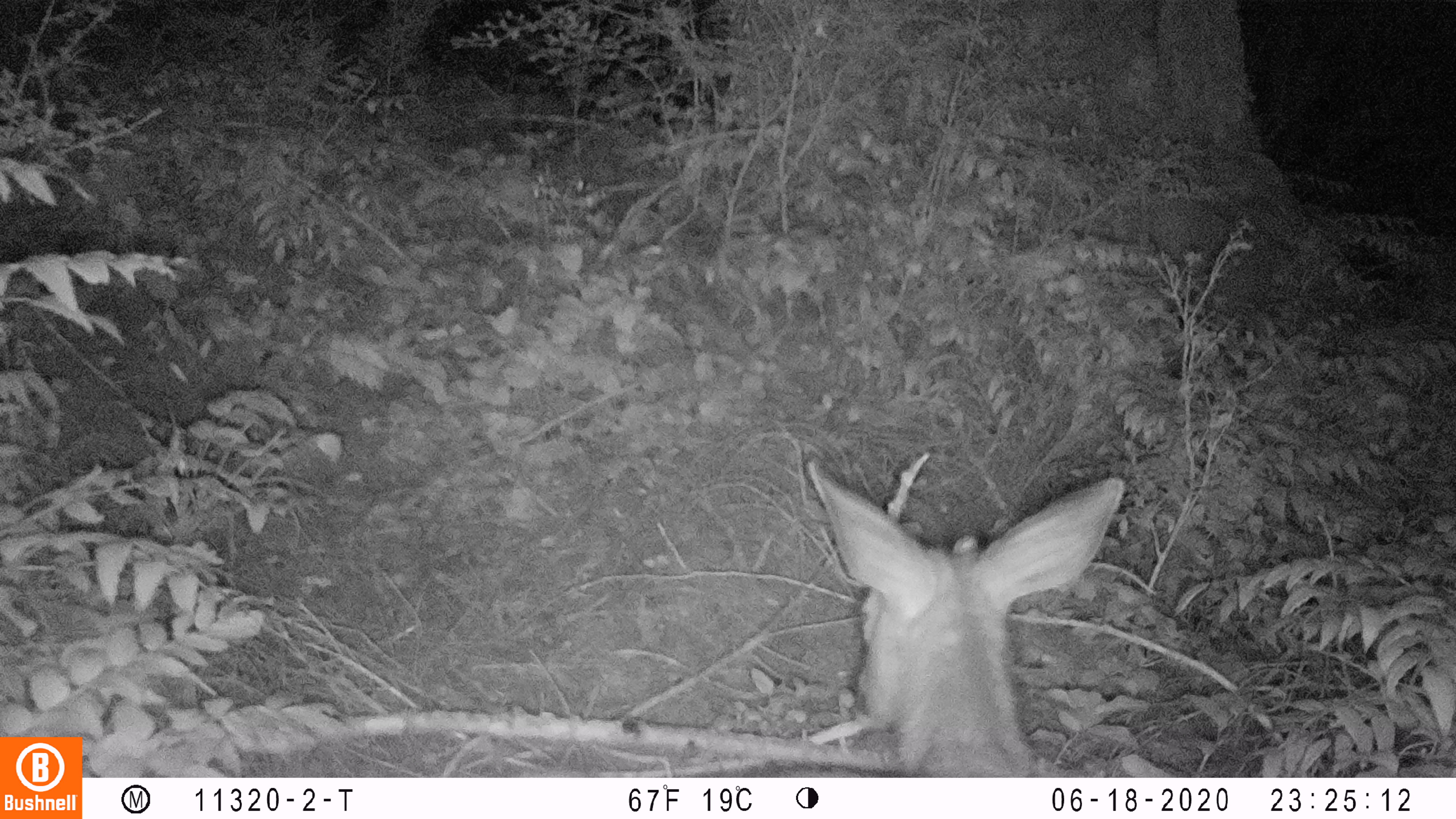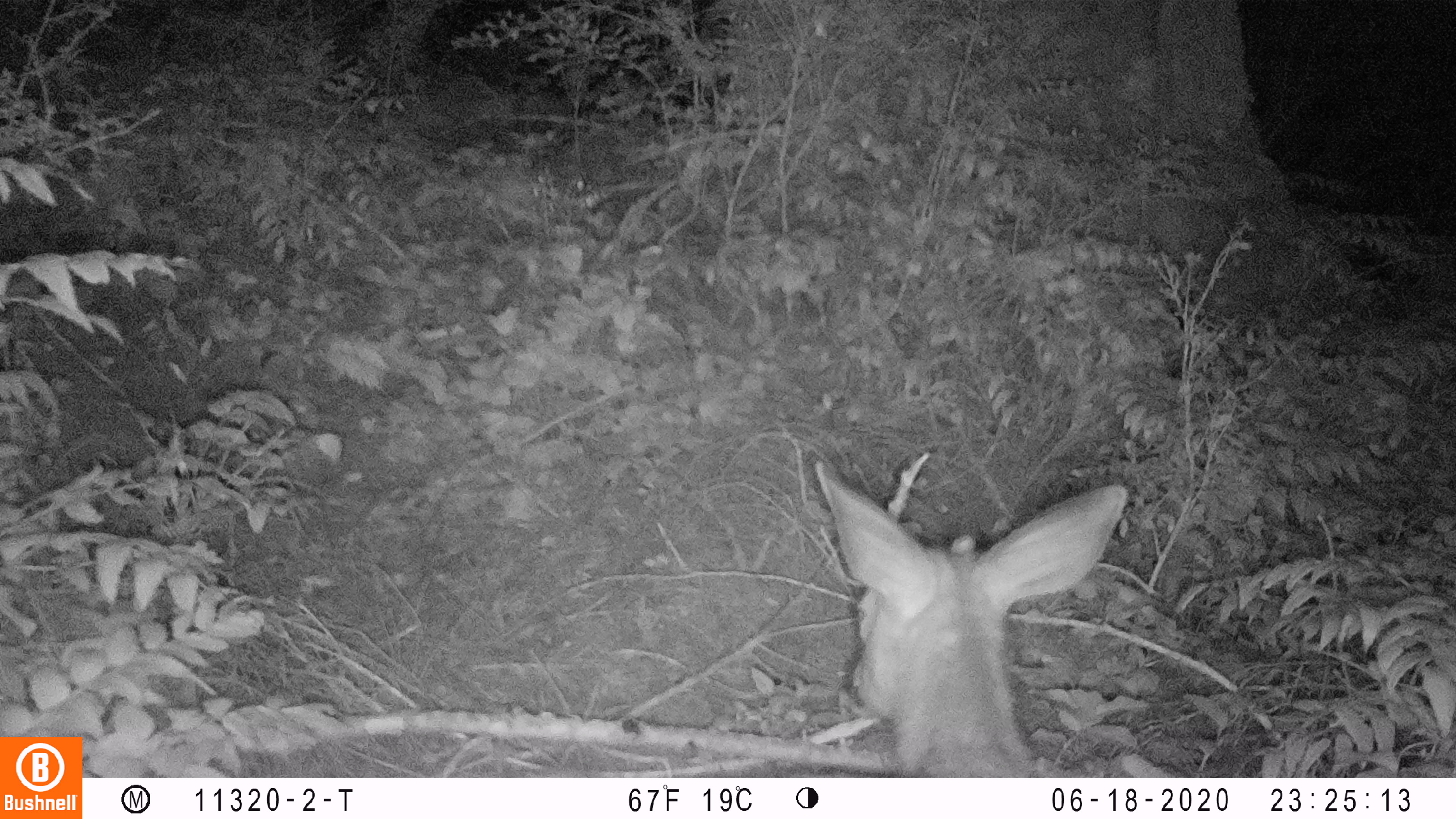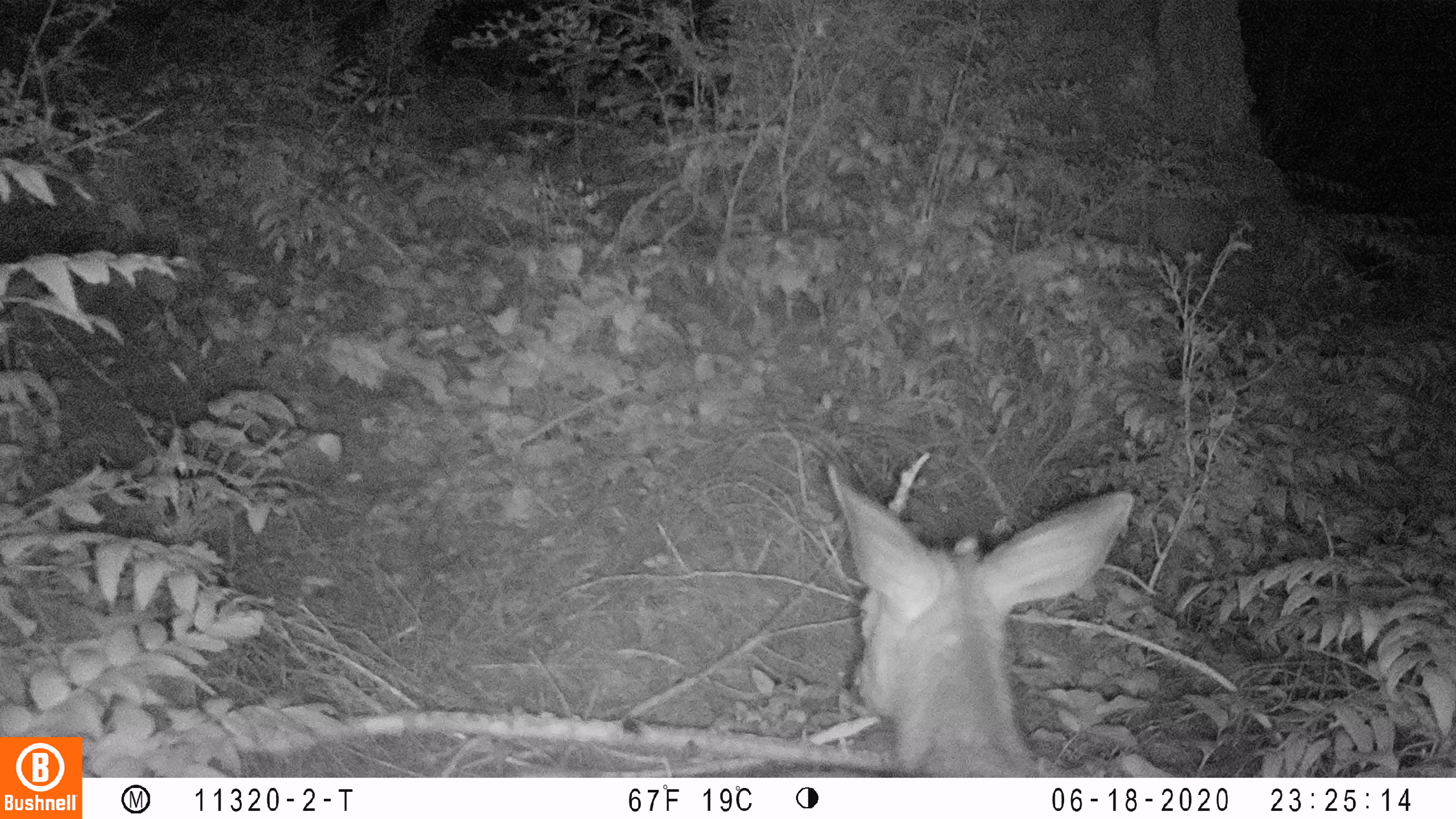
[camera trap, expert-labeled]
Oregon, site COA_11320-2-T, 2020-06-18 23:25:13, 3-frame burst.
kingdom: Animalia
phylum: Chordata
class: Mammalia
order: Artiodactyla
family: Cervidae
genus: Odocoileus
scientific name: Odocoileus hemionus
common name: black-tailed deer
Black-tailed deer (Odocoileus hemionus).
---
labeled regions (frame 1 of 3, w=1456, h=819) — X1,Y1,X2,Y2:
black-tailed deer: 800,442,1136,770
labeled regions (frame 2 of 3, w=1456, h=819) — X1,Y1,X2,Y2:
black-tailed deer: 797,450,1140,770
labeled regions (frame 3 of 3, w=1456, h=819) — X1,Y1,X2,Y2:
black-tailed deer: 814,461,1138,776